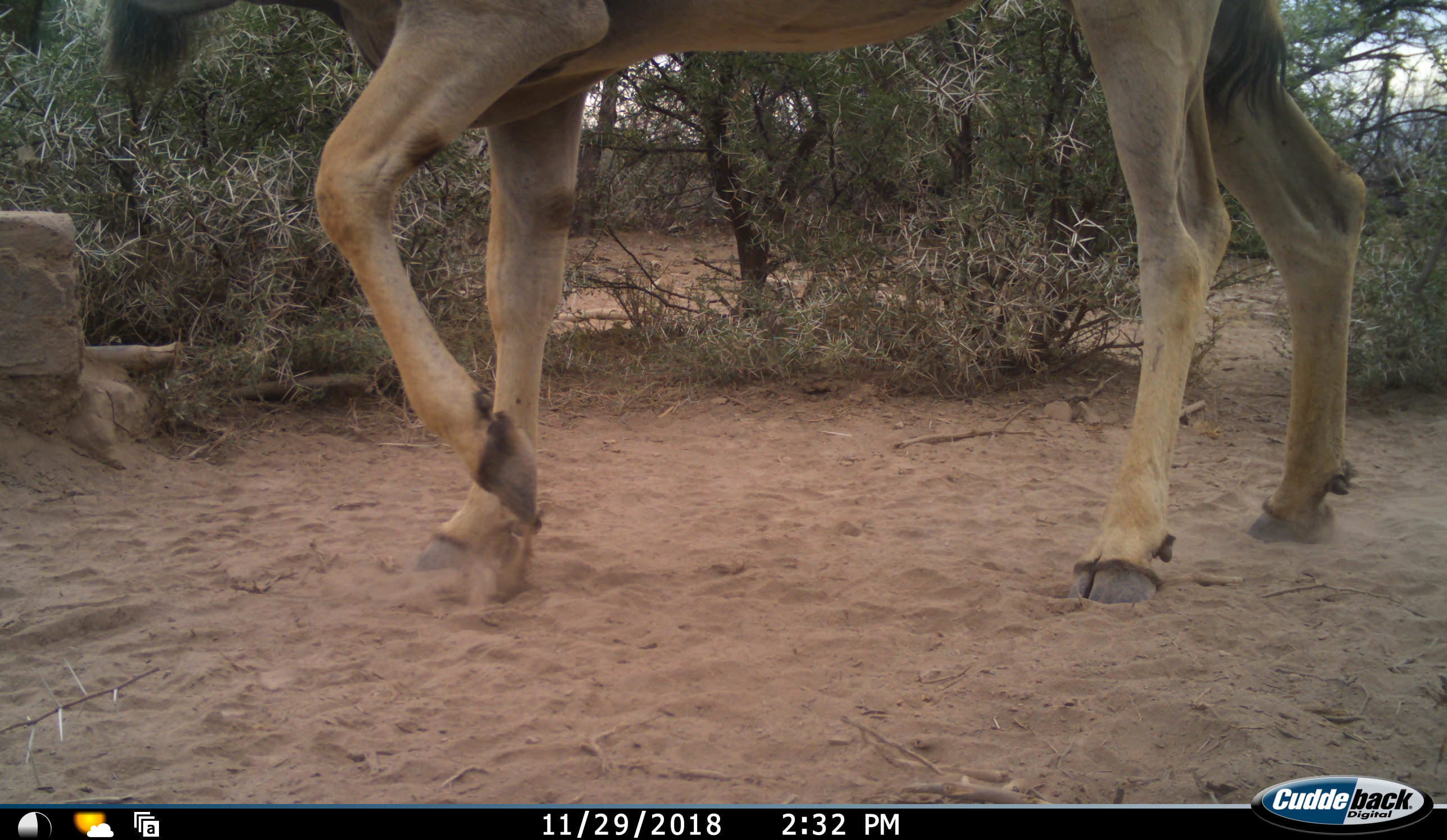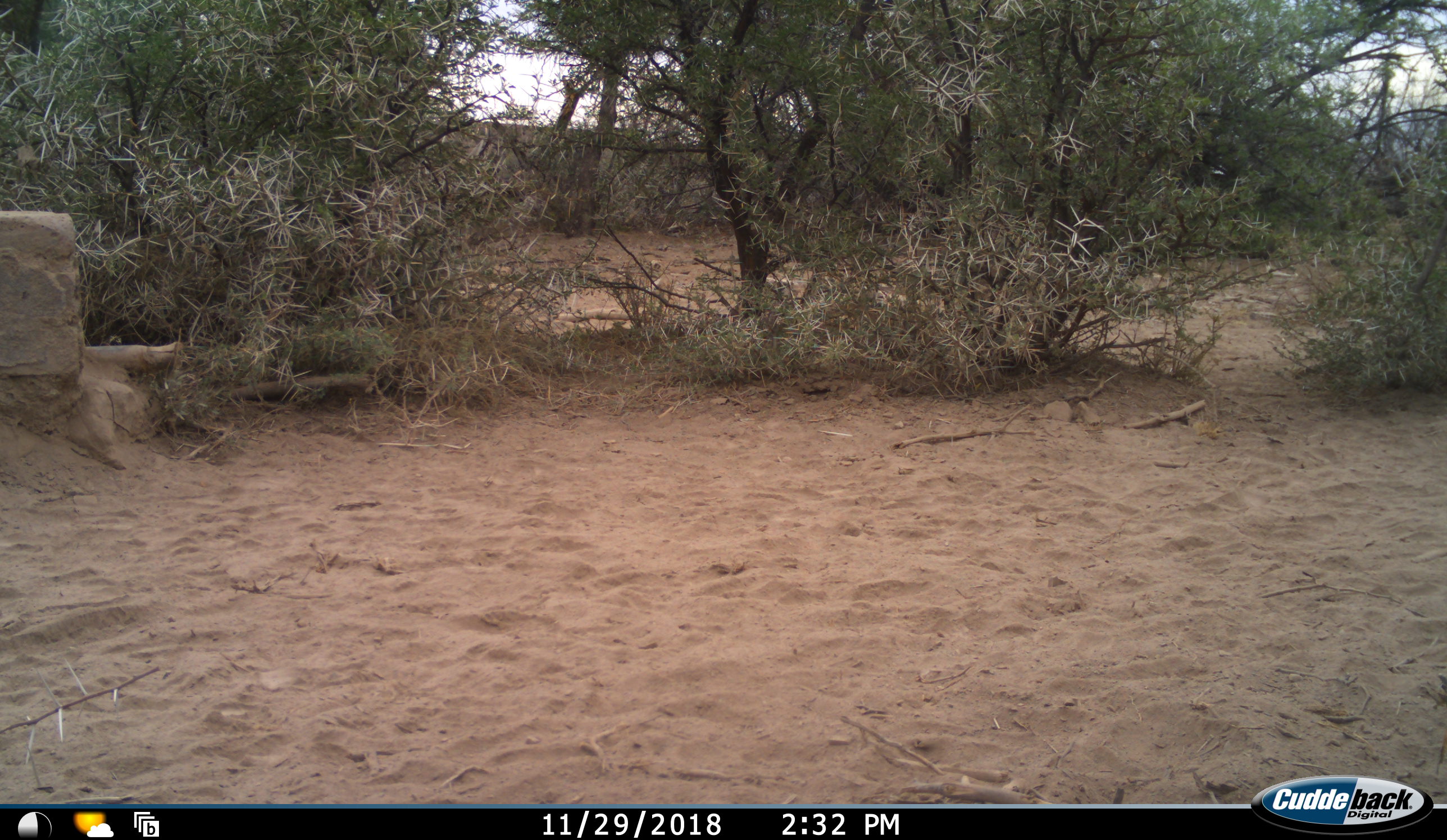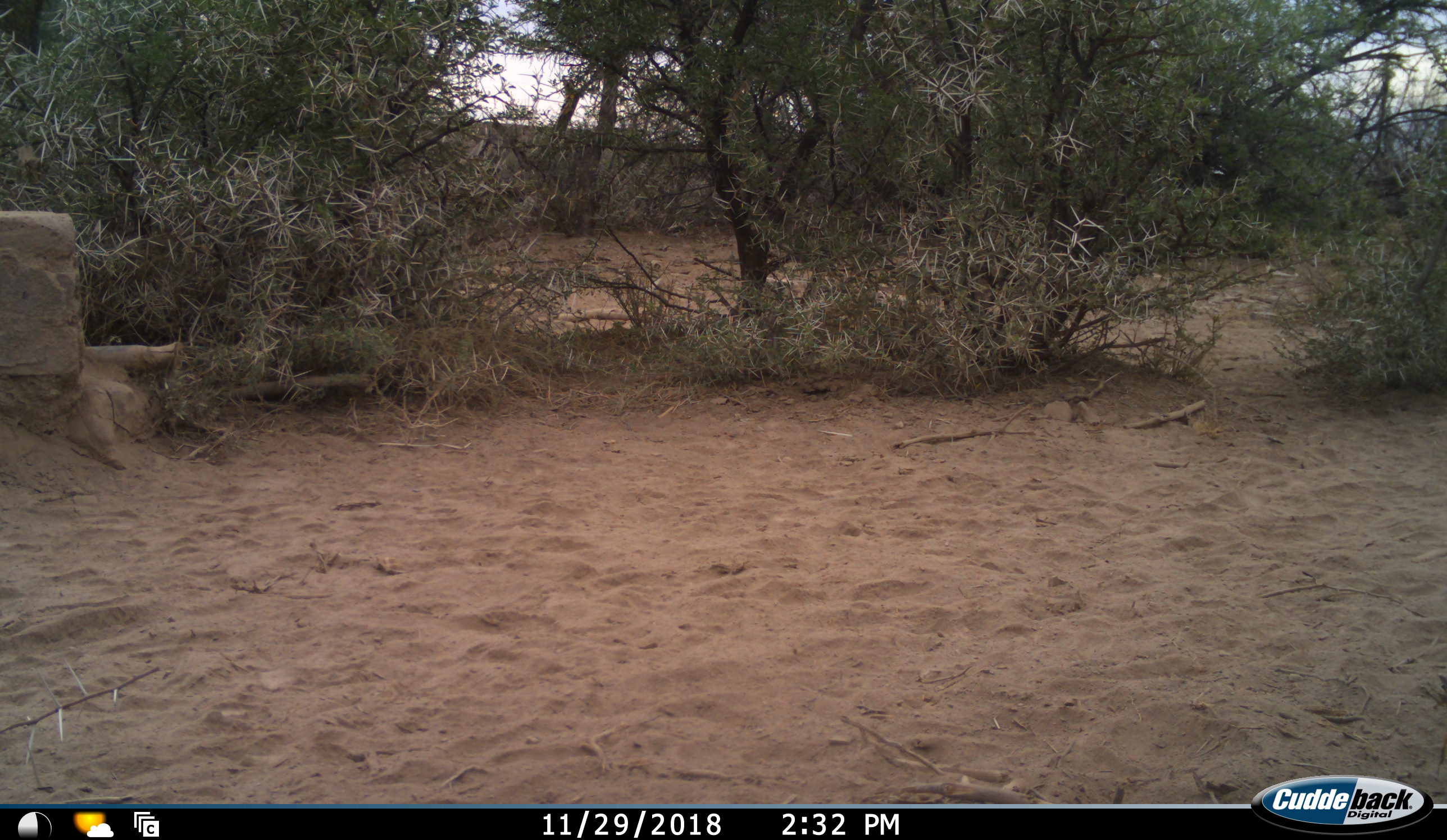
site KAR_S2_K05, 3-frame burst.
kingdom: Animalia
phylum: Chordata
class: Mammalia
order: Artiodactyla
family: Bovidae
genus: Tragelaphus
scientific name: Tragelaphus oryx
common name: eland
Eland (Tragelaphus oryx), count 1. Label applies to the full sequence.